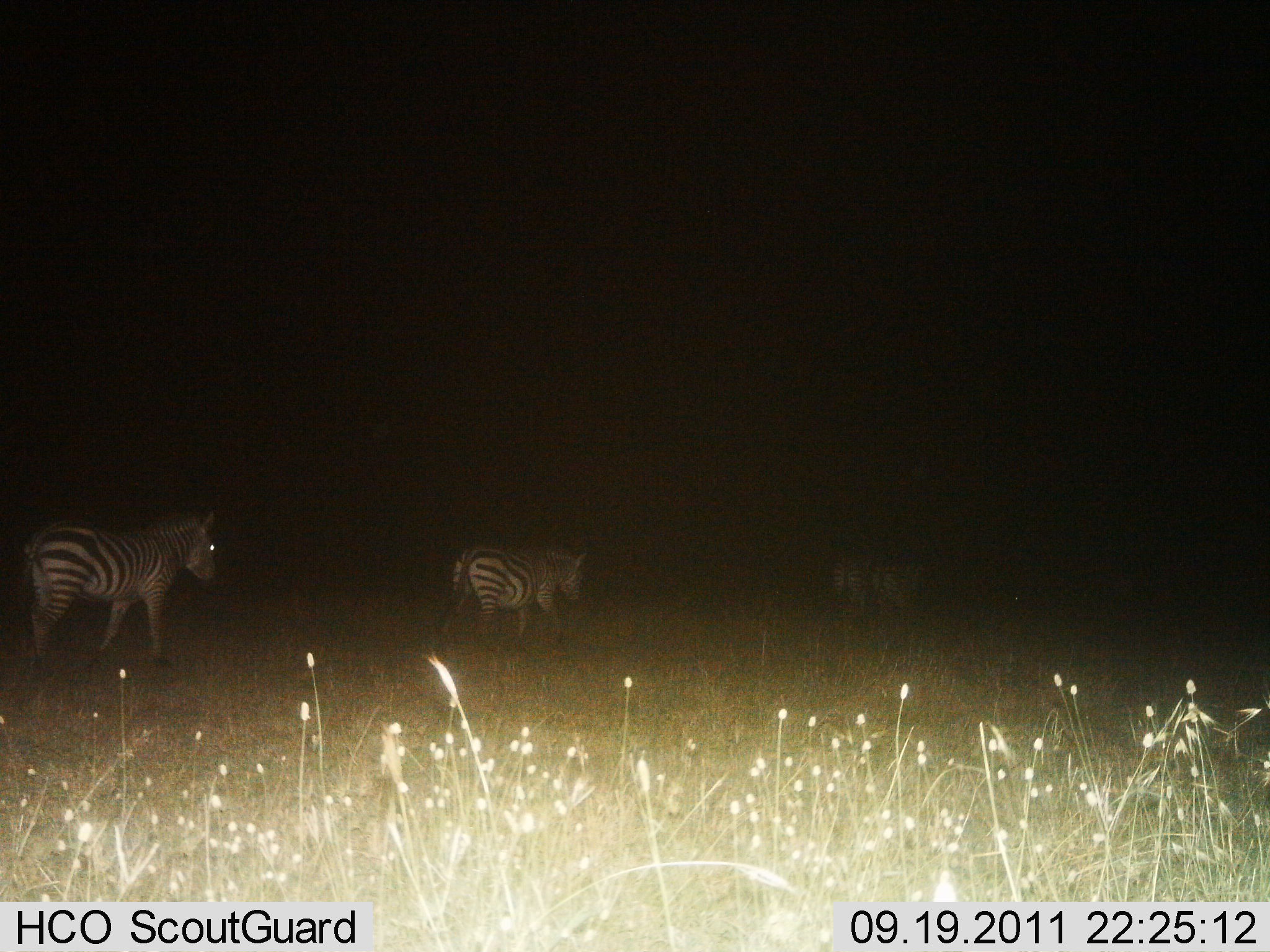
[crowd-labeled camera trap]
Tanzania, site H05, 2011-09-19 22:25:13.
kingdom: Animalia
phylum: Chordata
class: Mammalia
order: Perissodactyla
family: Equidae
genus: Equus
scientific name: Equus quagga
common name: plains zebra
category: zebra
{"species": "zebra (plains zebra) (Equus quagga)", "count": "3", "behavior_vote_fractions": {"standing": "17%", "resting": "0%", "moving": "83%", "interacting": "0%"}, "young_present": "0%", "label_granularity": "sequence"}